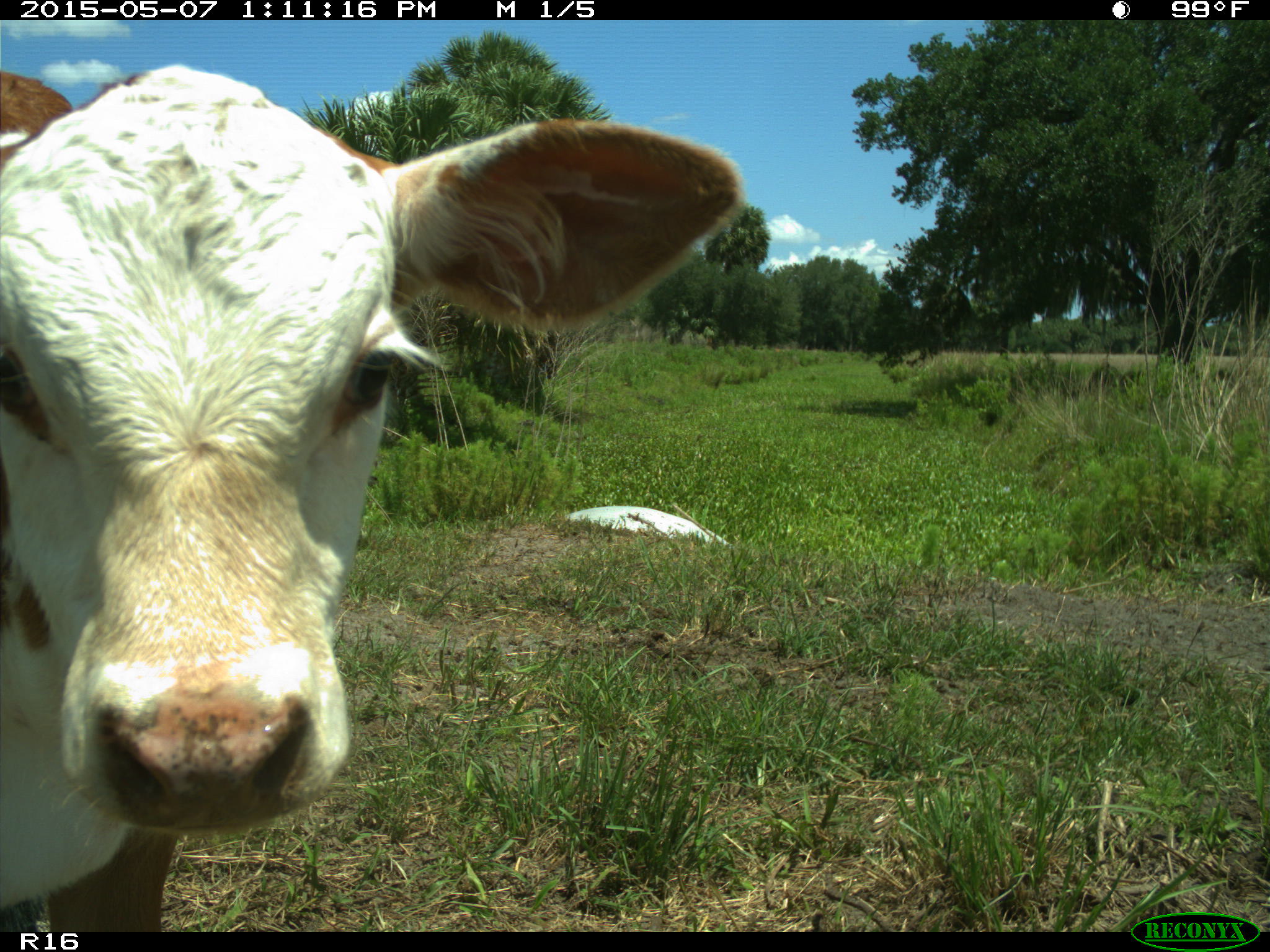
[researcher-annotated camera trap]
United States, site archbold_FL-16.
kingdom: Animalia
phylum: Chordata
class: Mammalia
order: Artiodactyla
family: Bovidae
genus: Bos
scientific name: Bos taurus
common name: domestic cow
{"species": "Bos taurus (domestic cow)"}